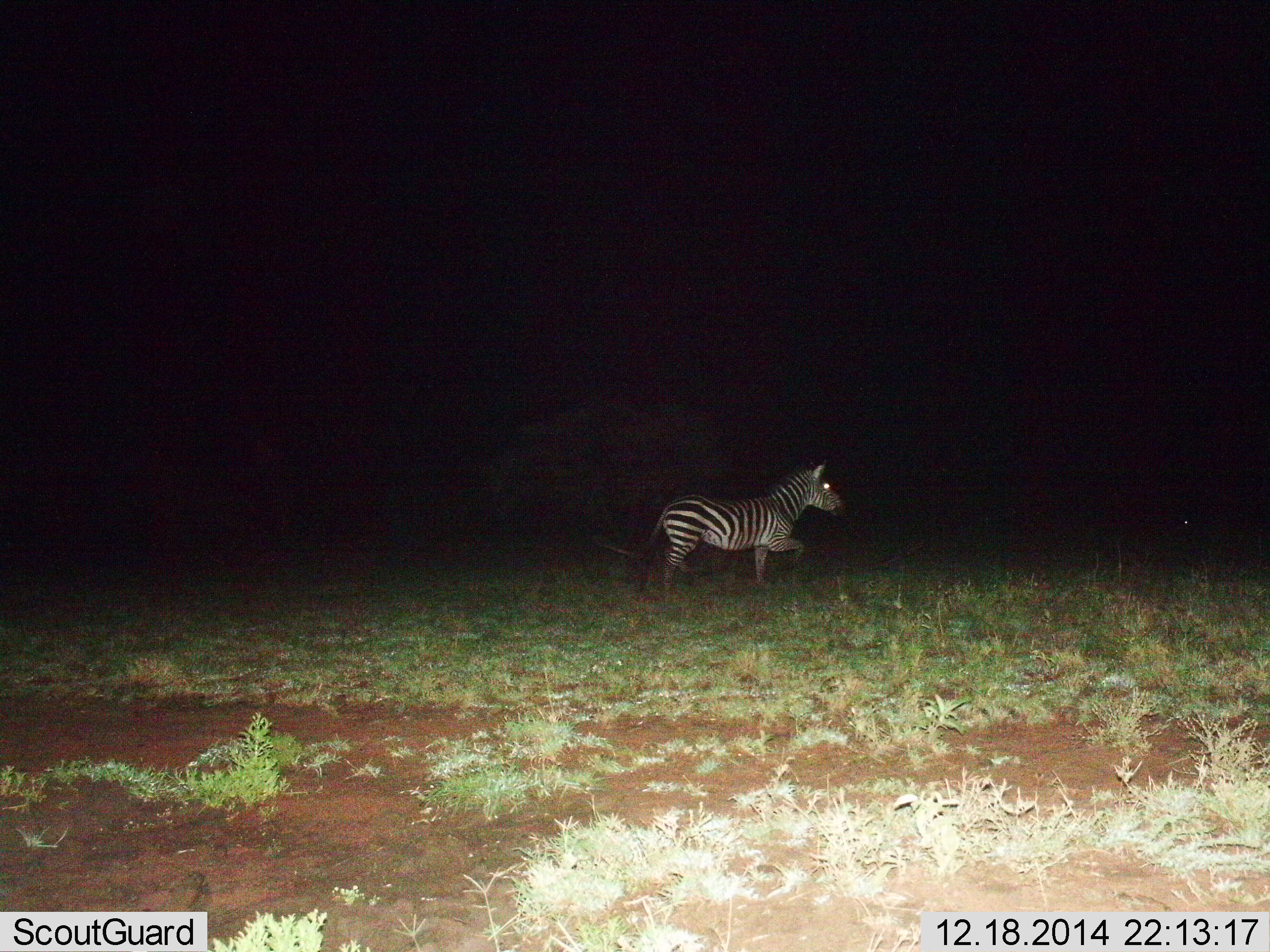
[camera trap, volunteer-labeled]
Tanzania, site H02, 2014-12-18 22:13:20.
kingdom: Animalia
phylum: Chordata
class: Mammalia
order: Perissodactyla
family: Equidae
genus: Equus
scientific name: Equus quagga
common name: plains zebra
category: zebra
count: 1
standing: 0%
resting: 0%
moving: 100%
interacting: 0%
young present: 0%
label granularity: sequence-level